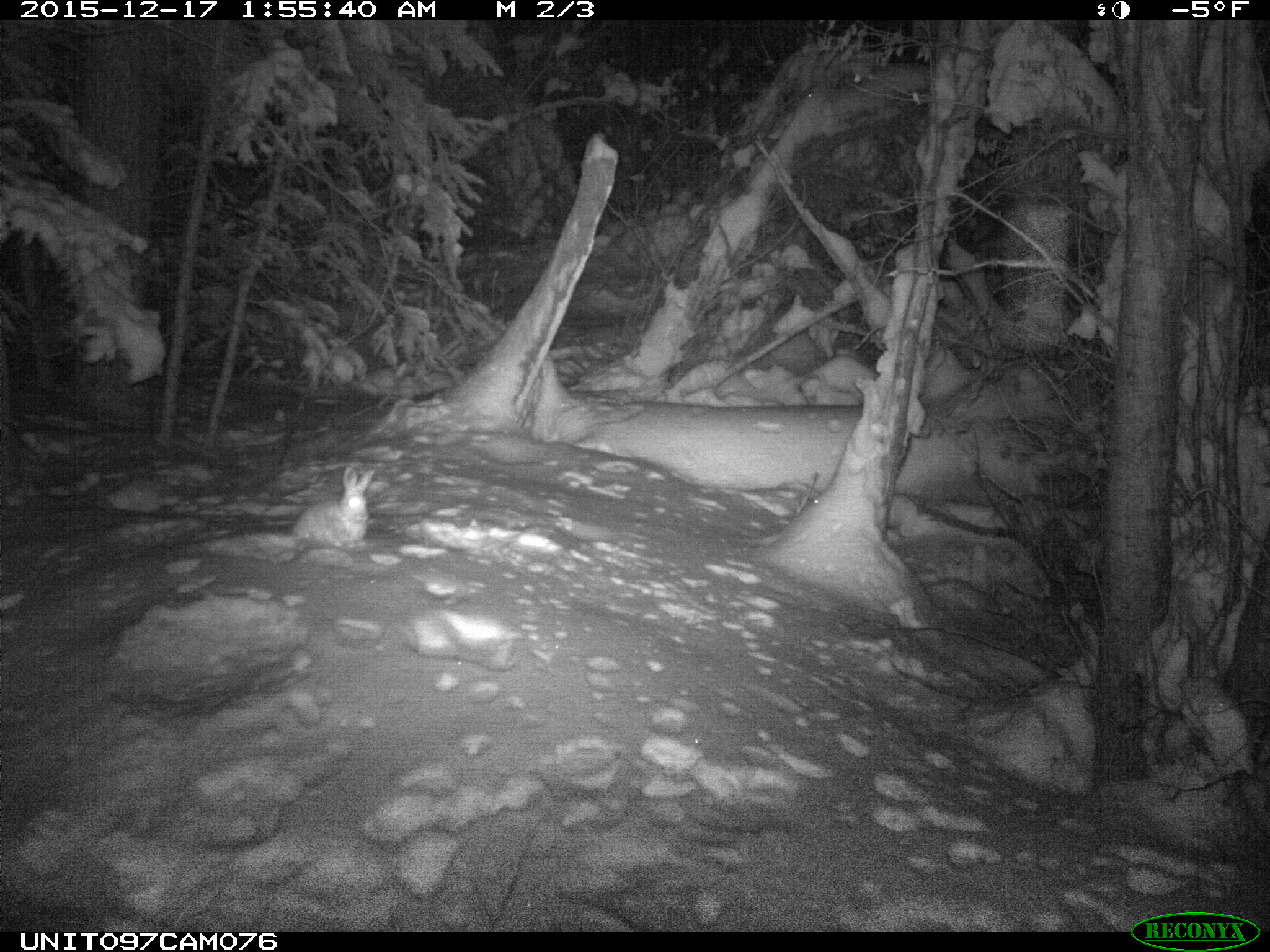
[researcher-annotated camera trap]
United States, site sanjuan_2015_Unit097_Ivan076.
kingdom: Animalia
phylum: Chordata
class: Mammalia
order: Lagomorpha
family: Leporidae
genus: Lepus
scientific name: Lepus americanus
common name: snowshoe hare